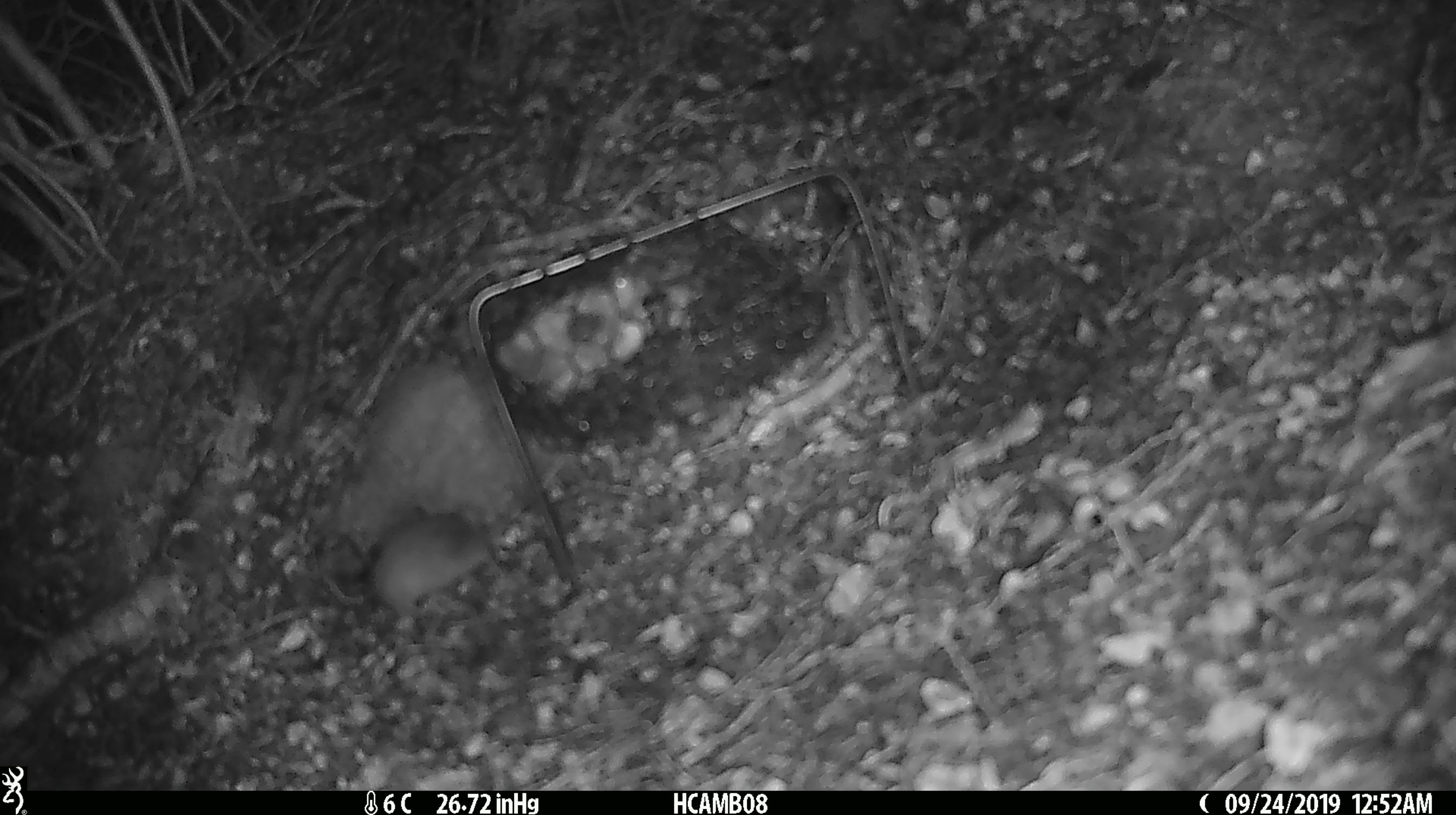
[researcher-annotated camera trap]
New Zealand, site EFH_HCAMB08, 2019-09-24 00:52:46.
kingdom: Animalia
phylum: Chordata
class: Mammalia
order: Rodentia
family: Muridae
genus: Mus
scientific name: Mus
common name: mouse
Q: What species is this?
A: Mouse (Mus).